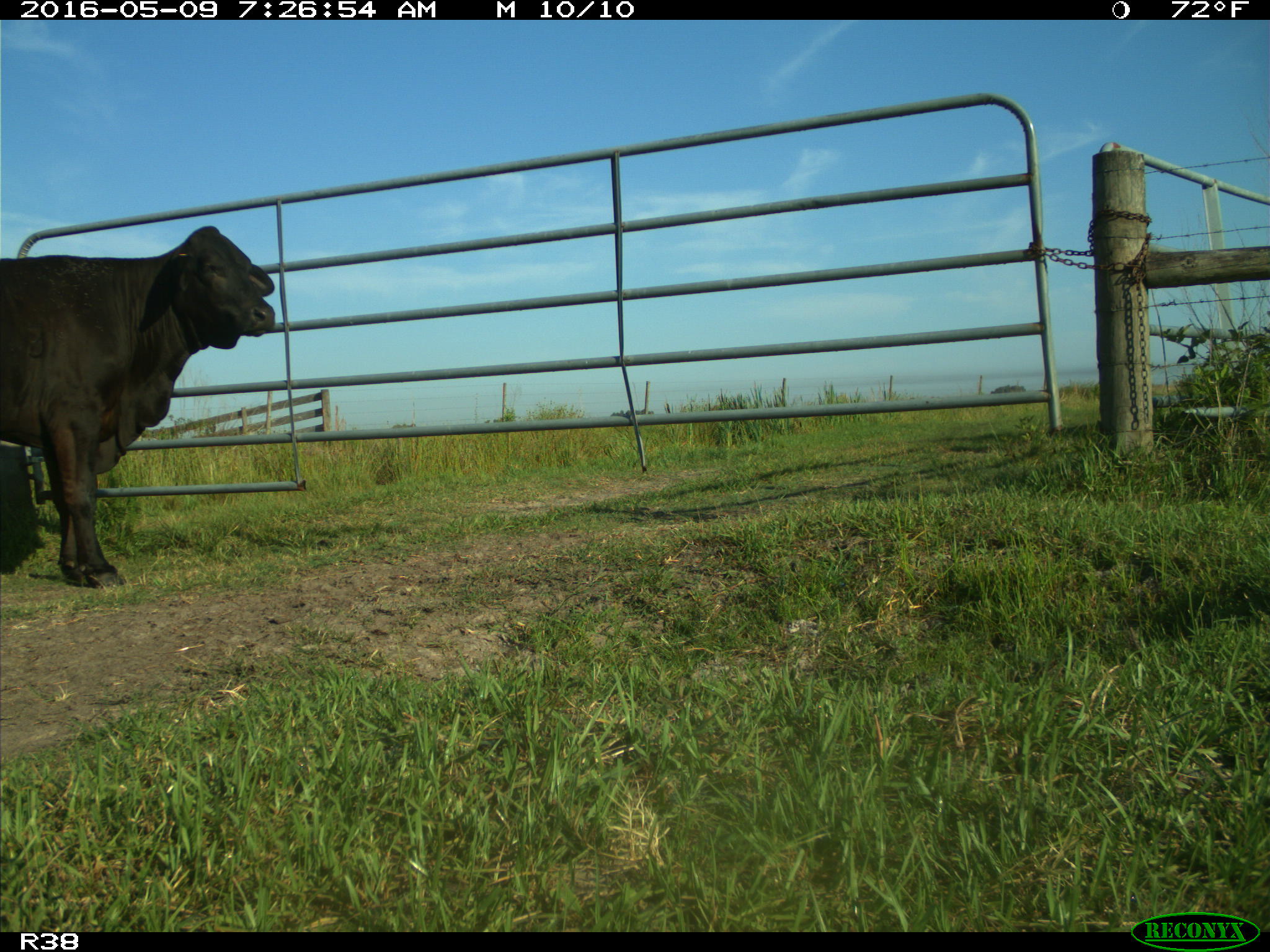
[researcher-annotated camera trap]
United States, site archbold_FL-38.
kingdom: Animalia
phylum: Chordata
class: Mammalia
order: Artiodactyla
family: Bovidae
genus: Bos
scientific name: Bos taurus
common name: domestic cow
Bos taurus (domestic cow).